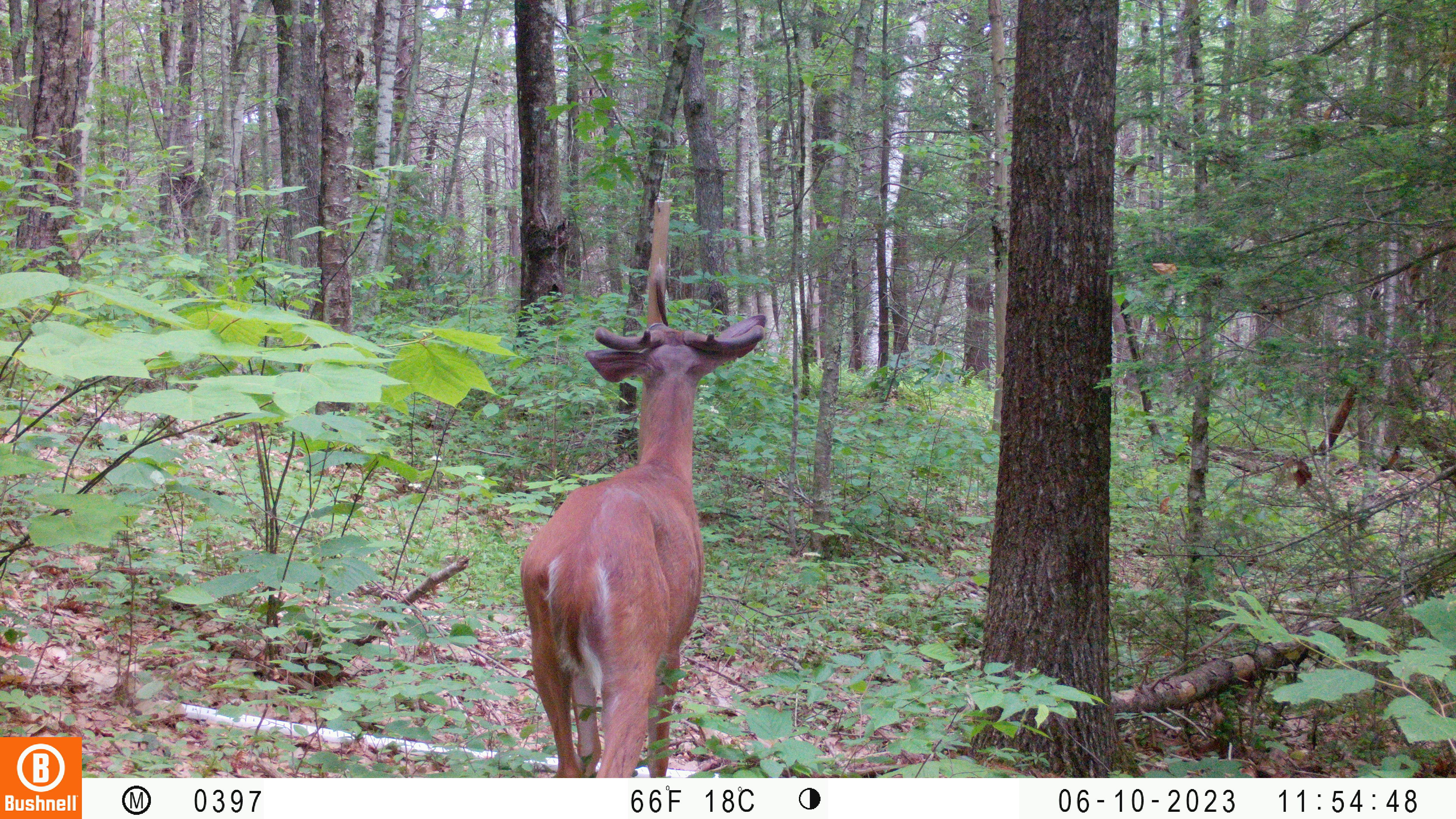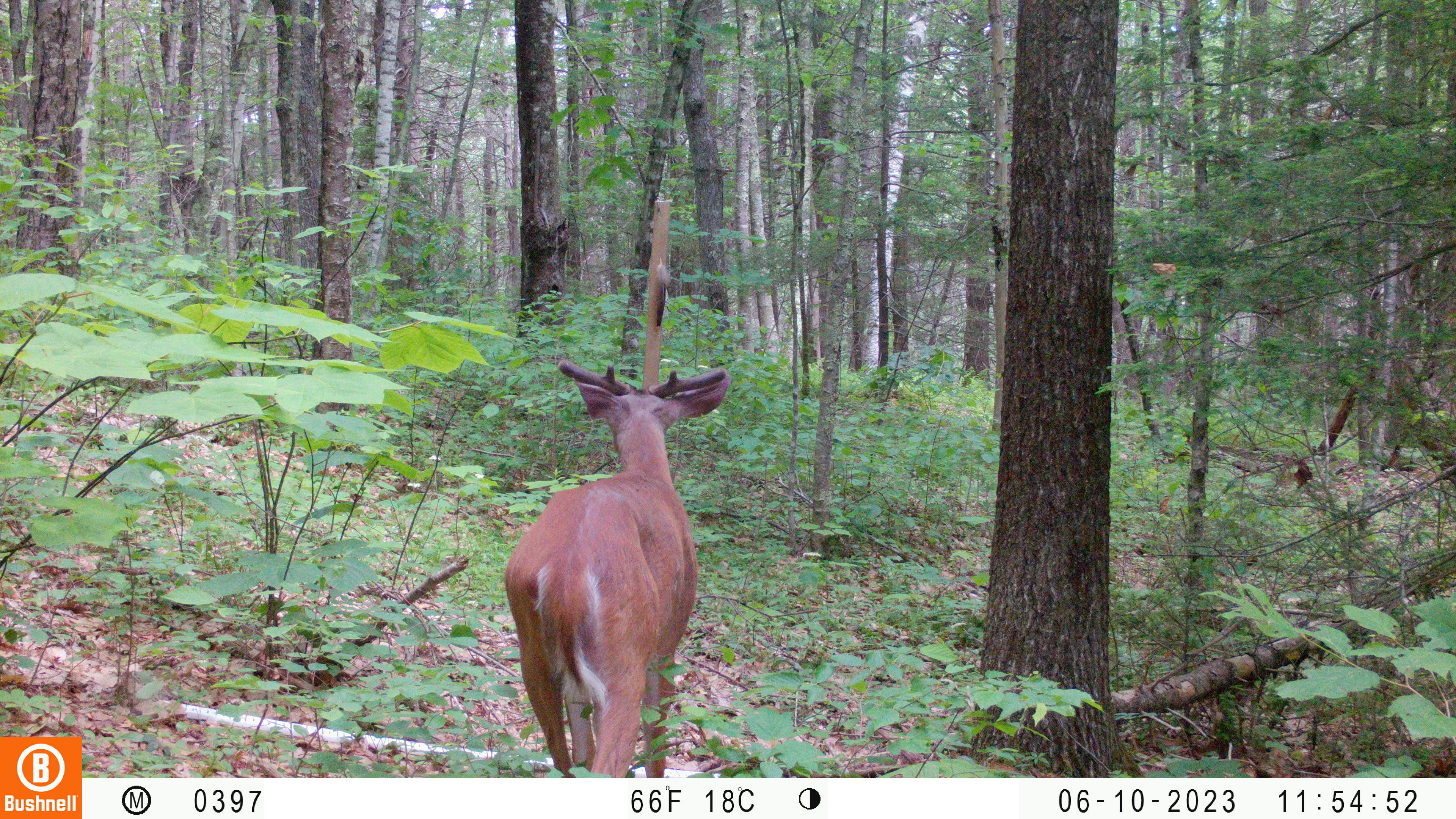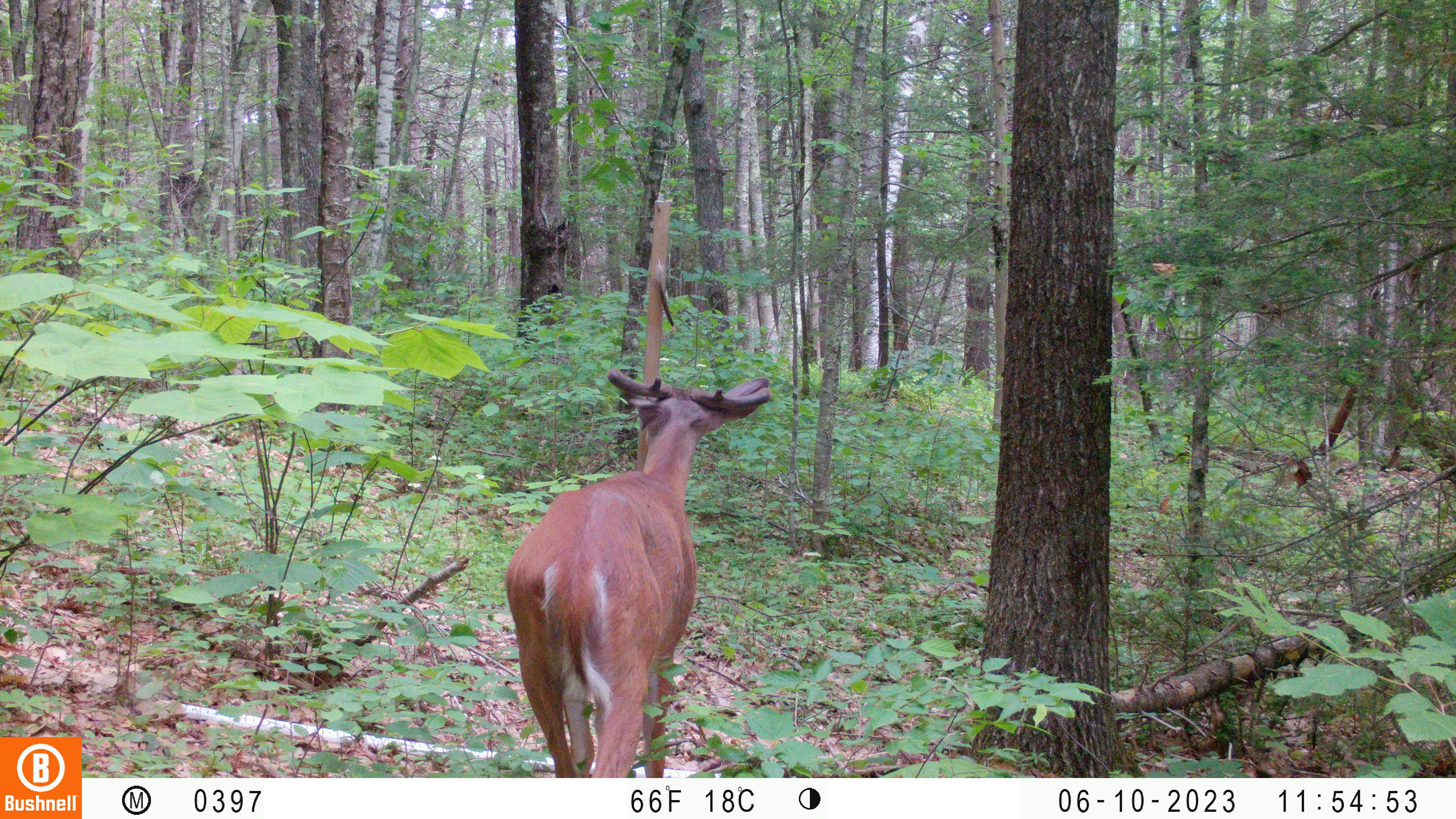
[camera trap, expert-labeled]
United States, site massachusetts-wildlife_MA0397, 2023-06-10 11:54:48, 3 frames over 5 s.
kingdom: Animalia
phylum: Chordata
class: Mammalia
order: Artiodactyla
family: Cervidae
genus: Odocoileus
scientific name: Odocoileus virginianus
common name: white-tailed deer